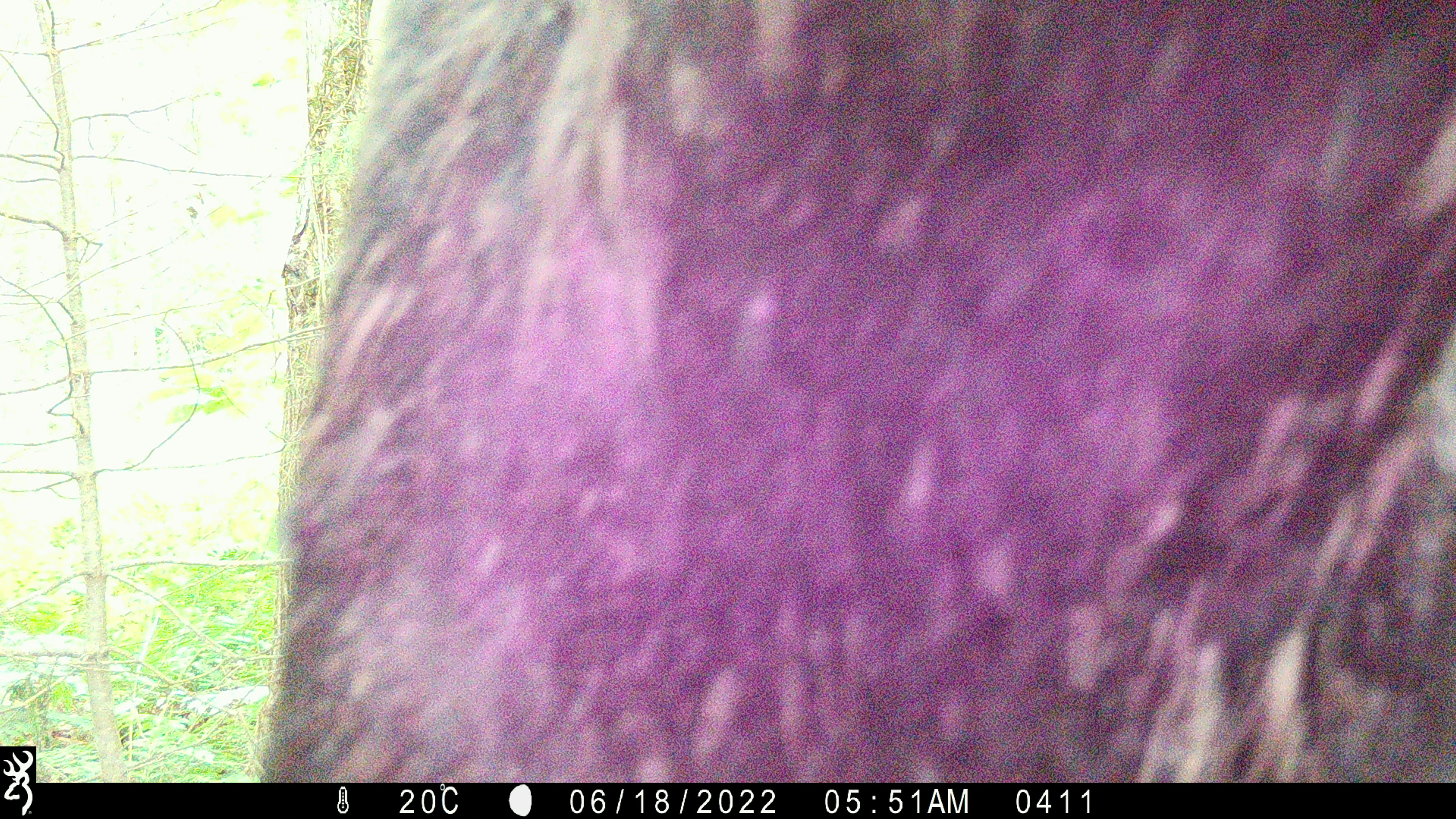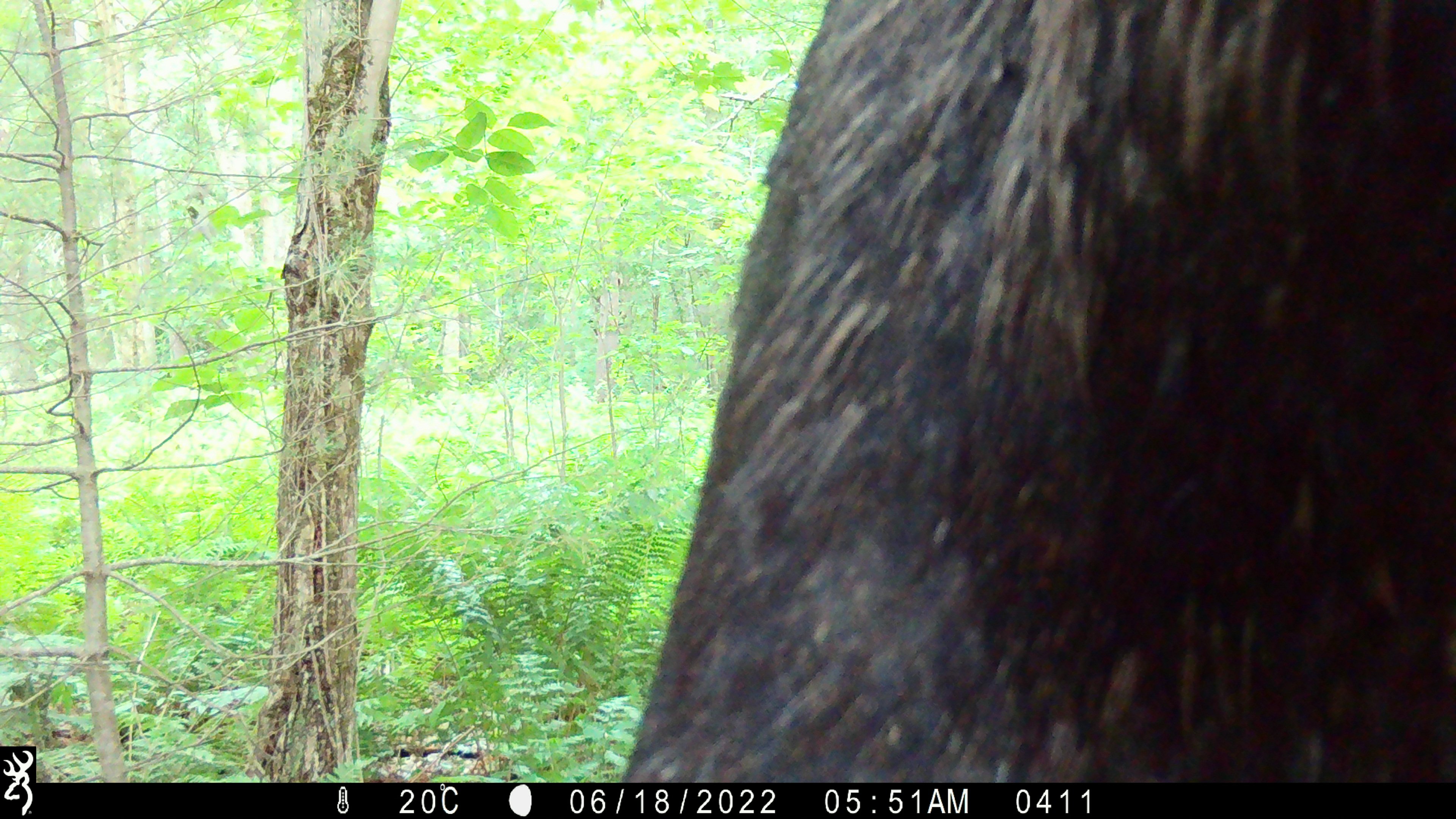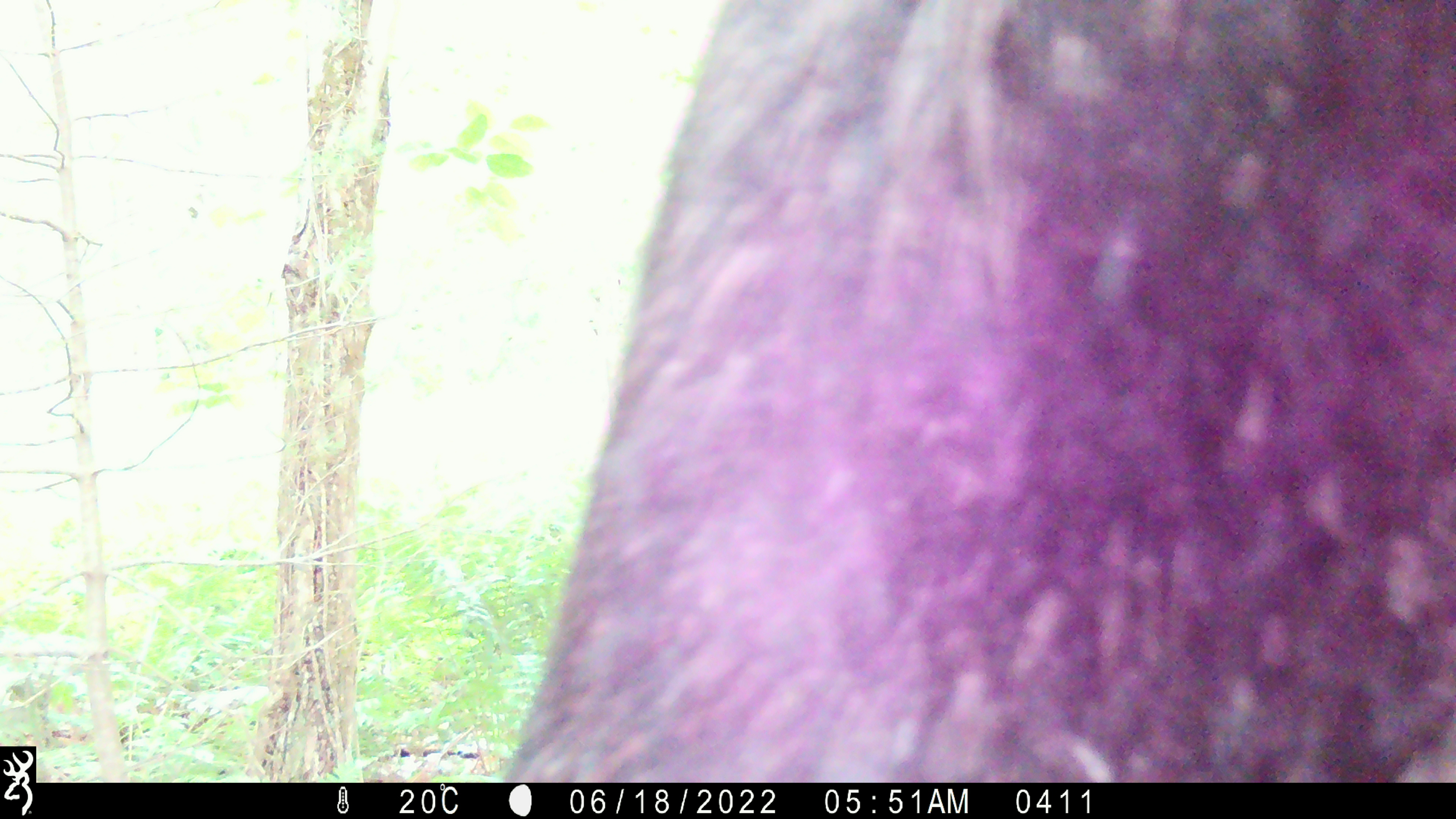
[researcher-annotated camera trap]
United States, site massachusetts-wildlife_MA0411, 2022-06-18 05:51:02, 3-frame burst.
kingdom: Animalia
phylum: Chordata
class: Mammalia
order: Artiodactyla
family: Cervidae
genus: Alces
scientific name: Alces alces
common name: moose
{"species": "moose (Alces alces)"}